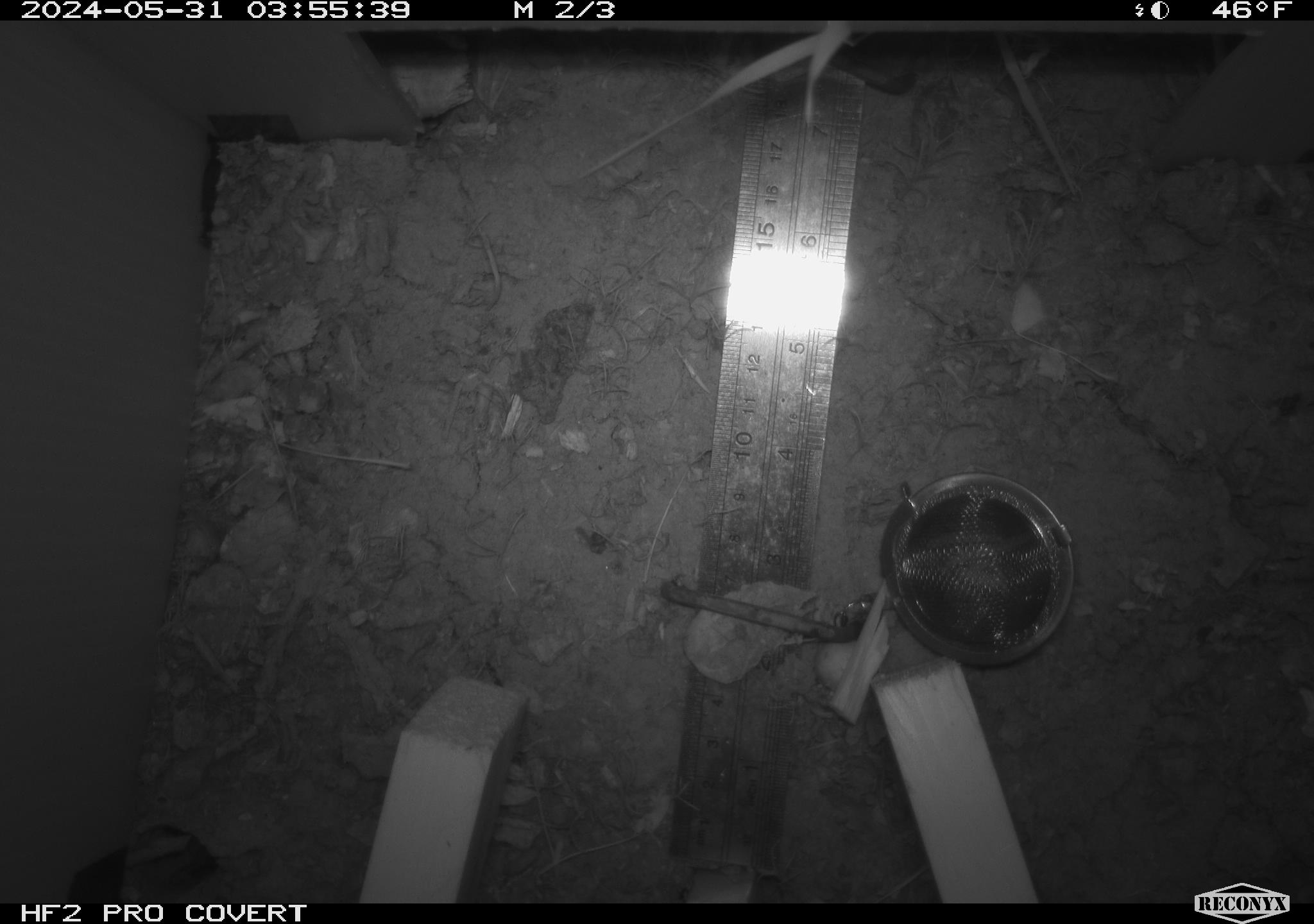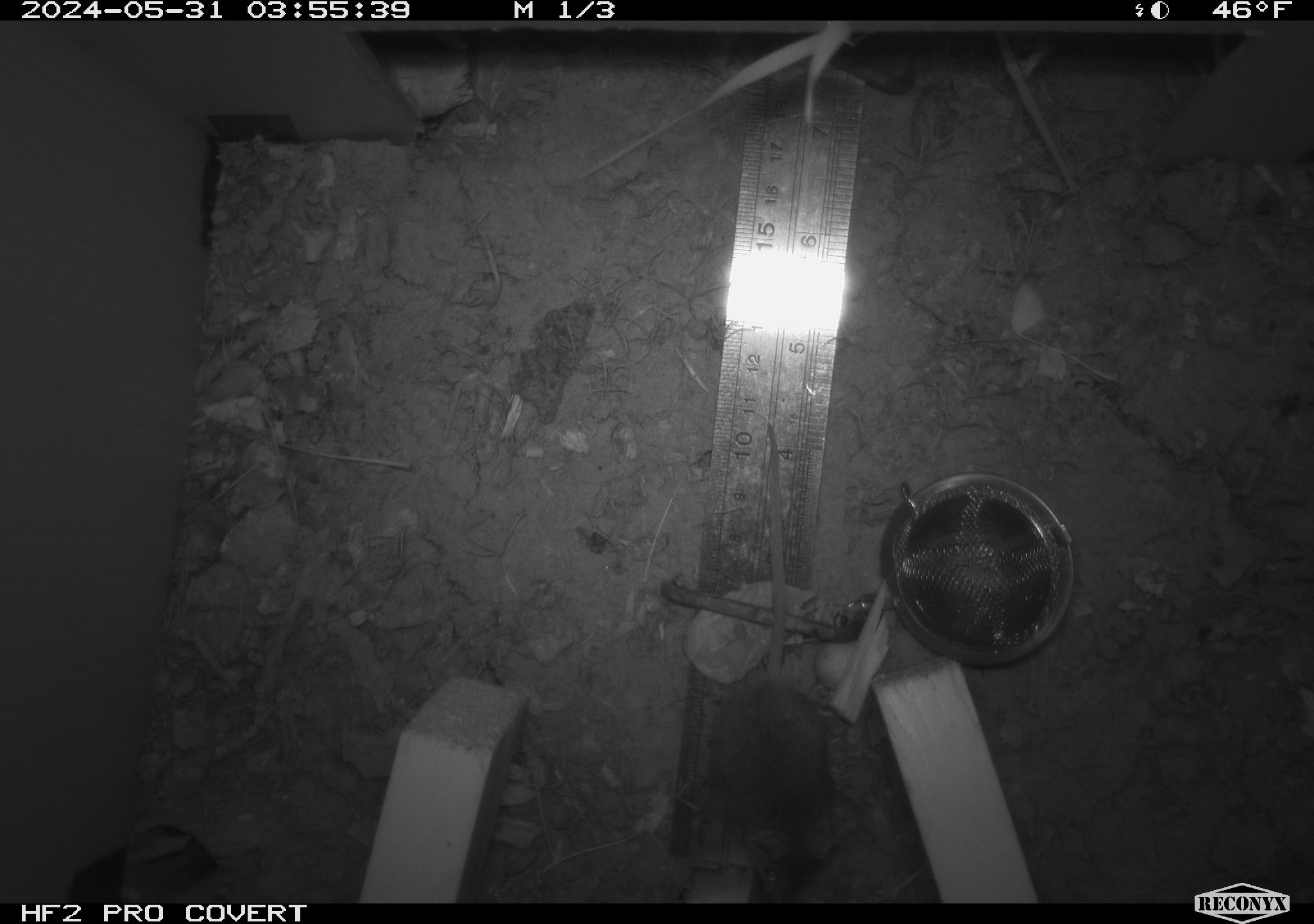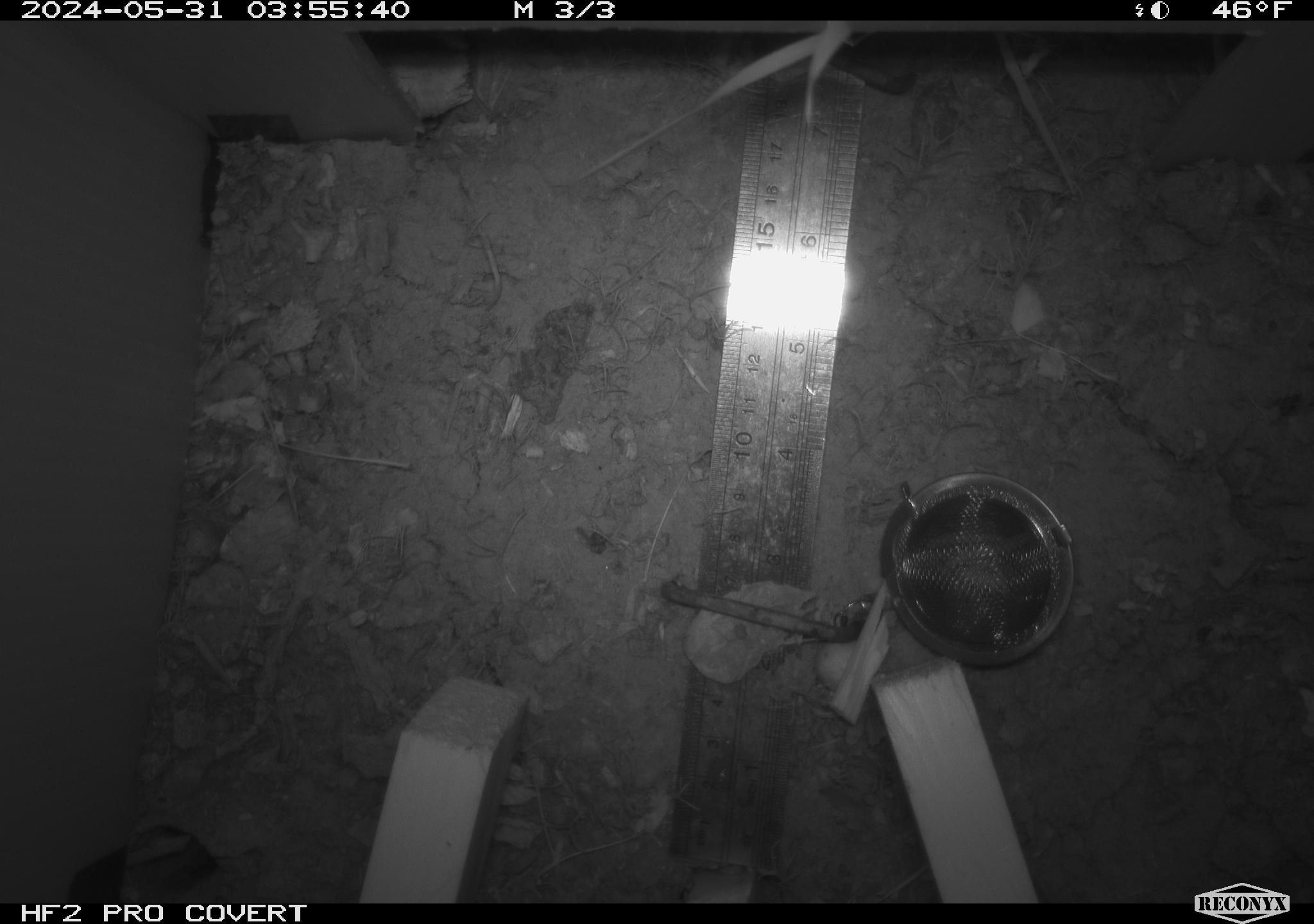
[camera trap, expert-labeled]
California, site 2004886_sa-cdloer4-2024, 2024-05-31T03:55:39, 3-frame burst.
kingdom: Animalia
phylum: Chordata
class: Mammalia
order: Rodentia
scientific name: Rodentia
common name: mouse species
Mouse species (Rodentia).